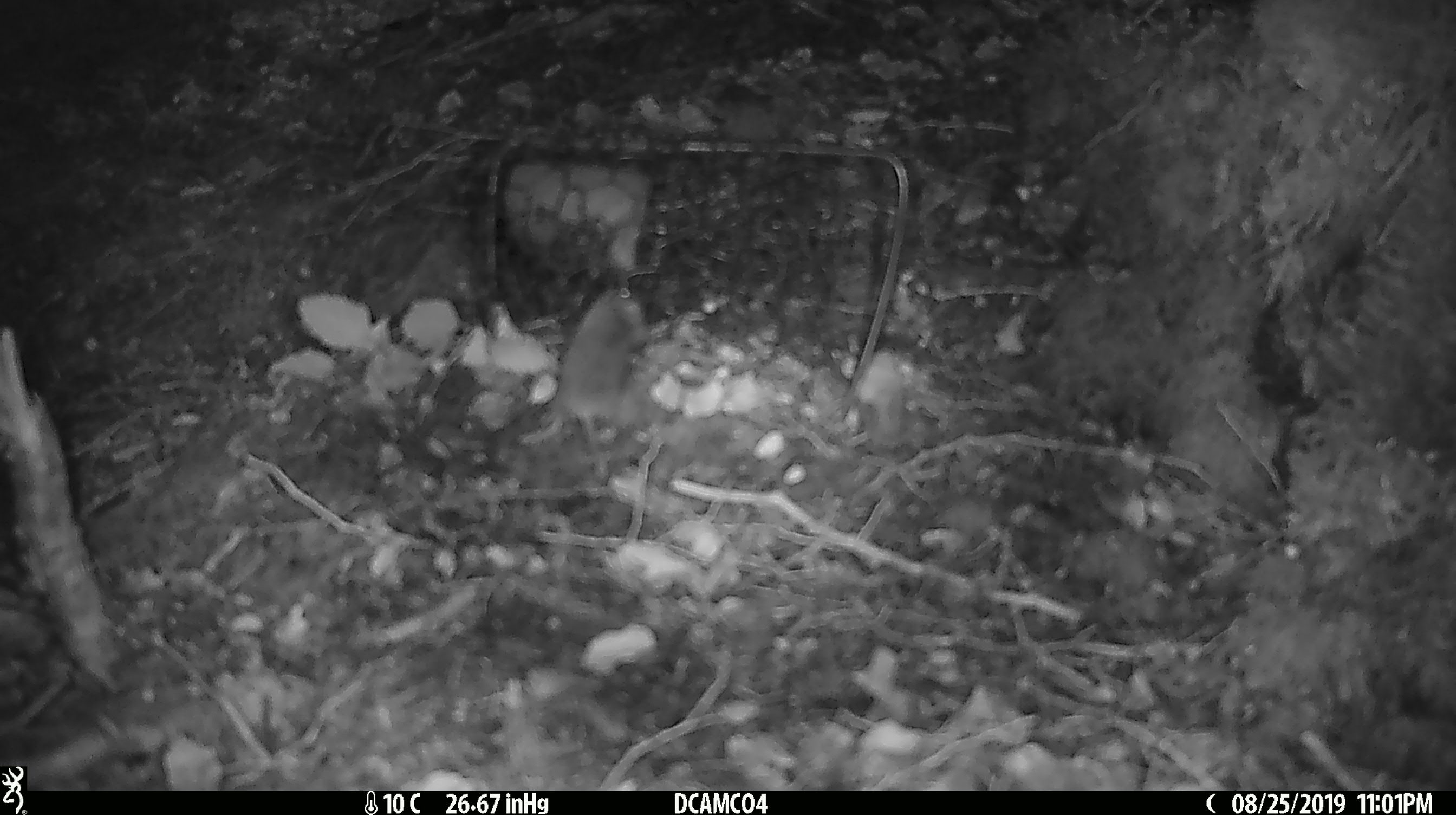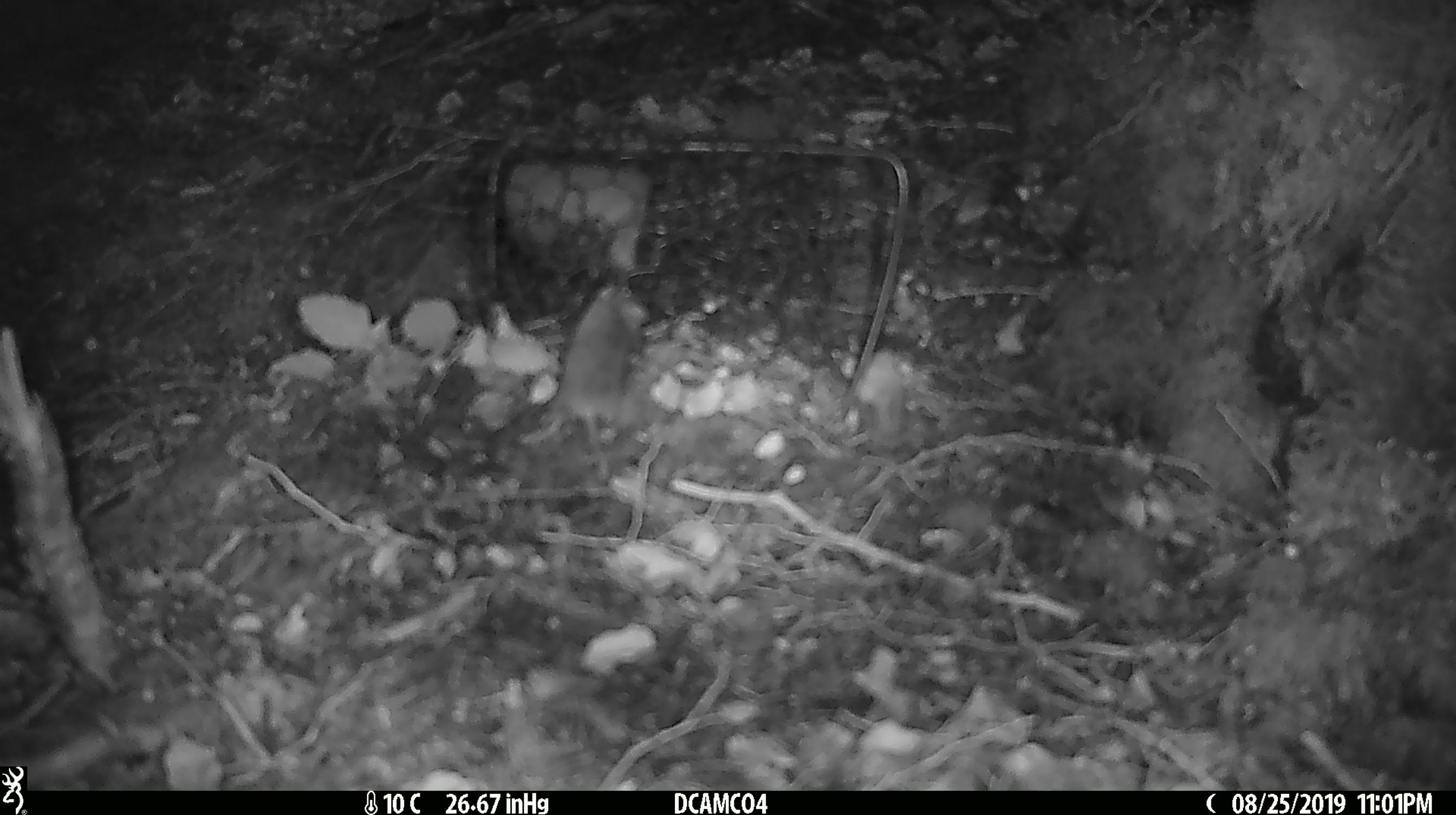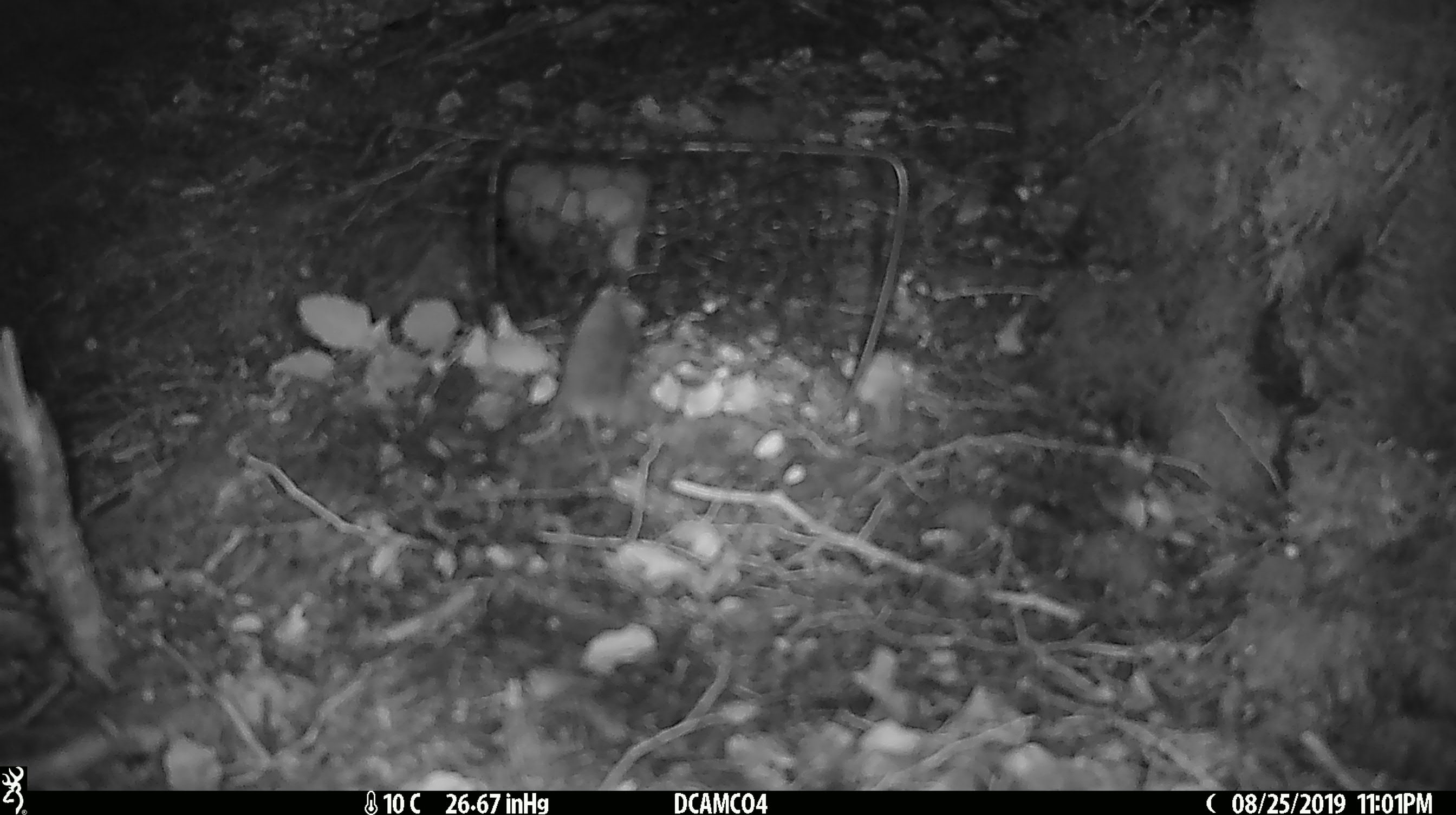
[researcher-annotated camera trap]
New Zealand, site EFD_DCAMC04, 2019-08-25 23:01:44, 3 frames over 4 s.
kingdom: Animalia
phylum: Chordata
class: Mammalia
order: Rodentia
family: Muridae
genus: Mus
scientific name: Mus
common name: mouse